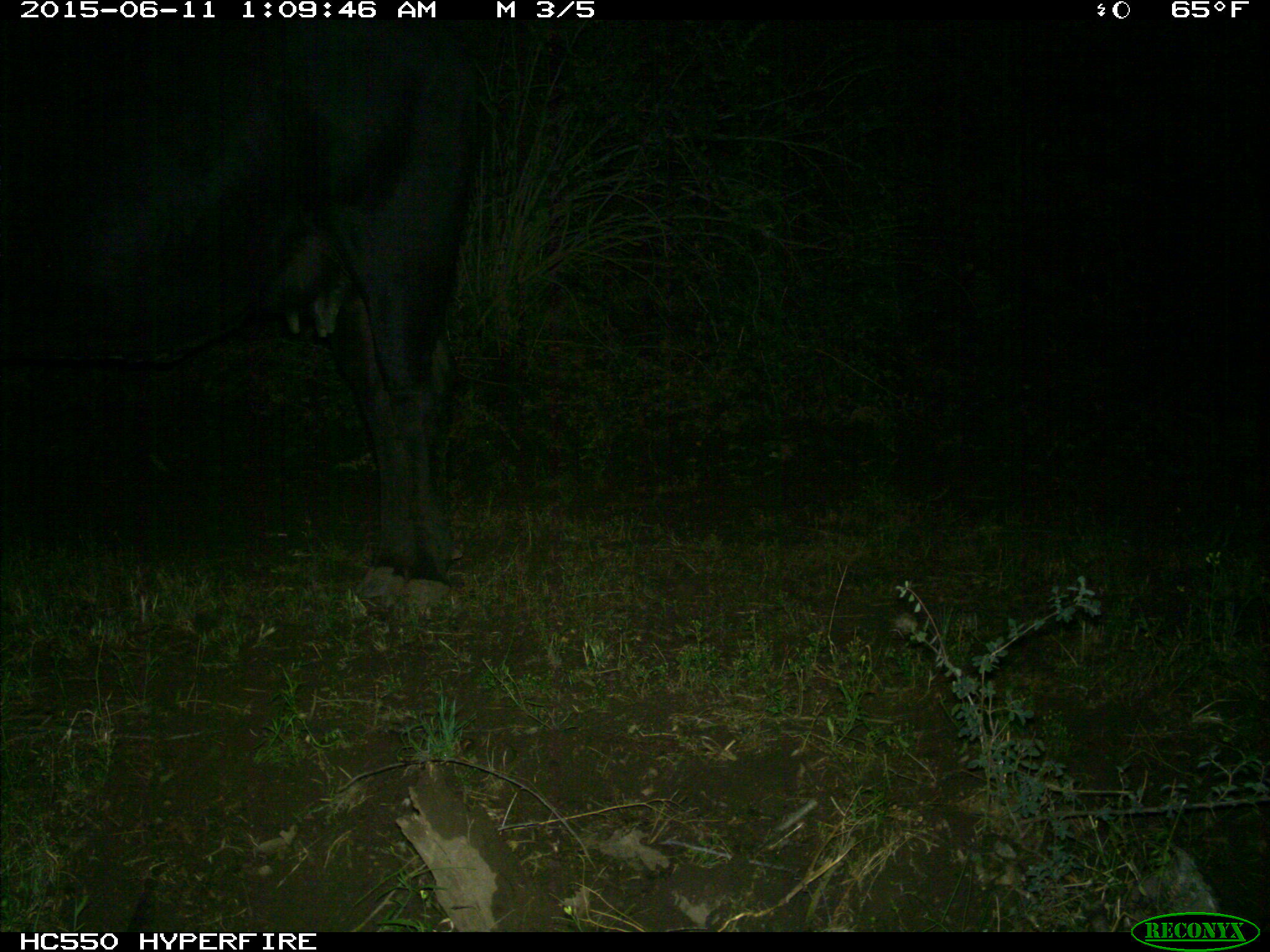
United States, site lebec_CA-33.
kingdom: Animalia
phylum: Chordata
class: Mammalia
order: Artiodactyla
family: Bovidae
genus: Bos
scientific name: Bos taurus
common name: domestic cow